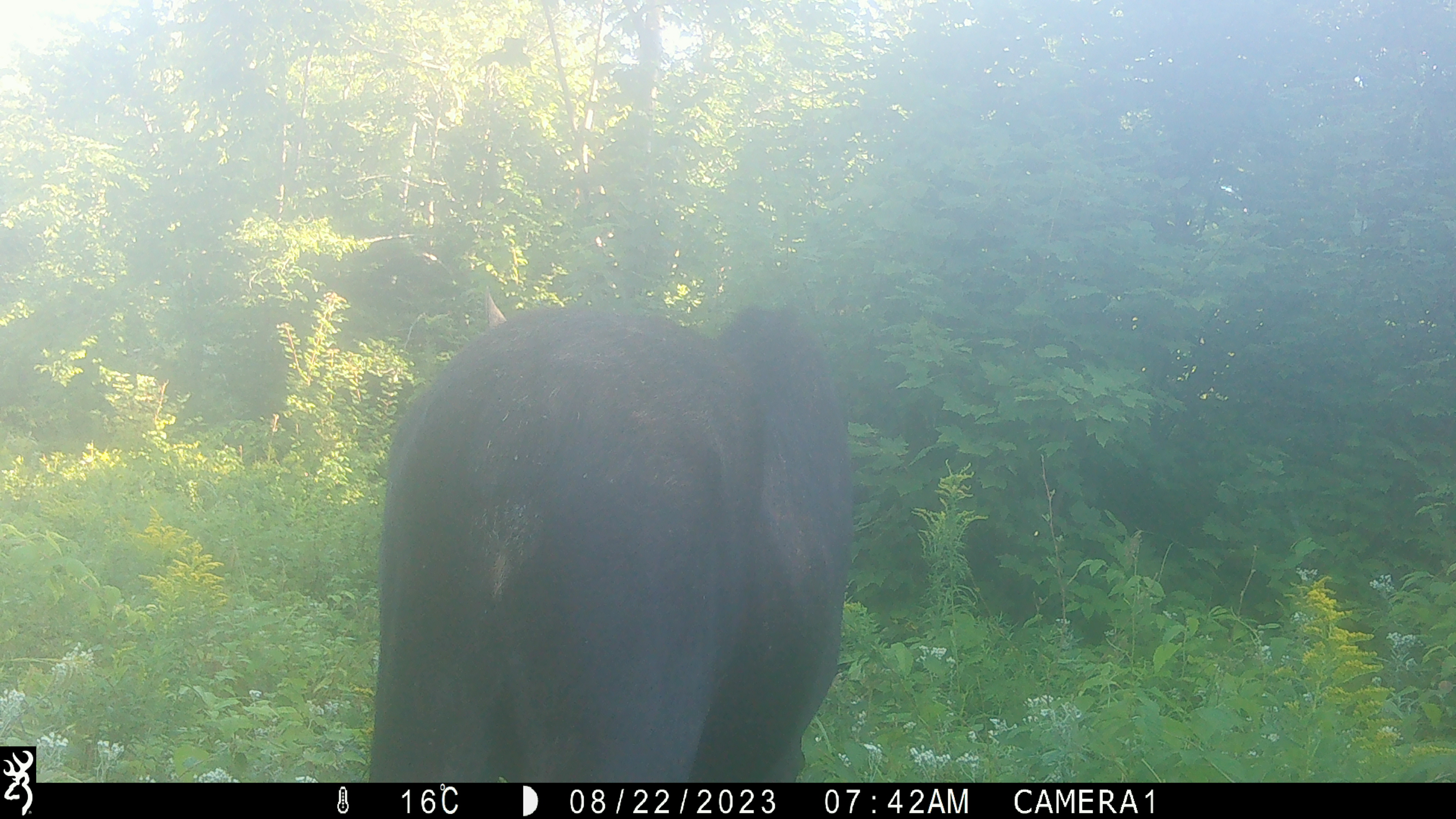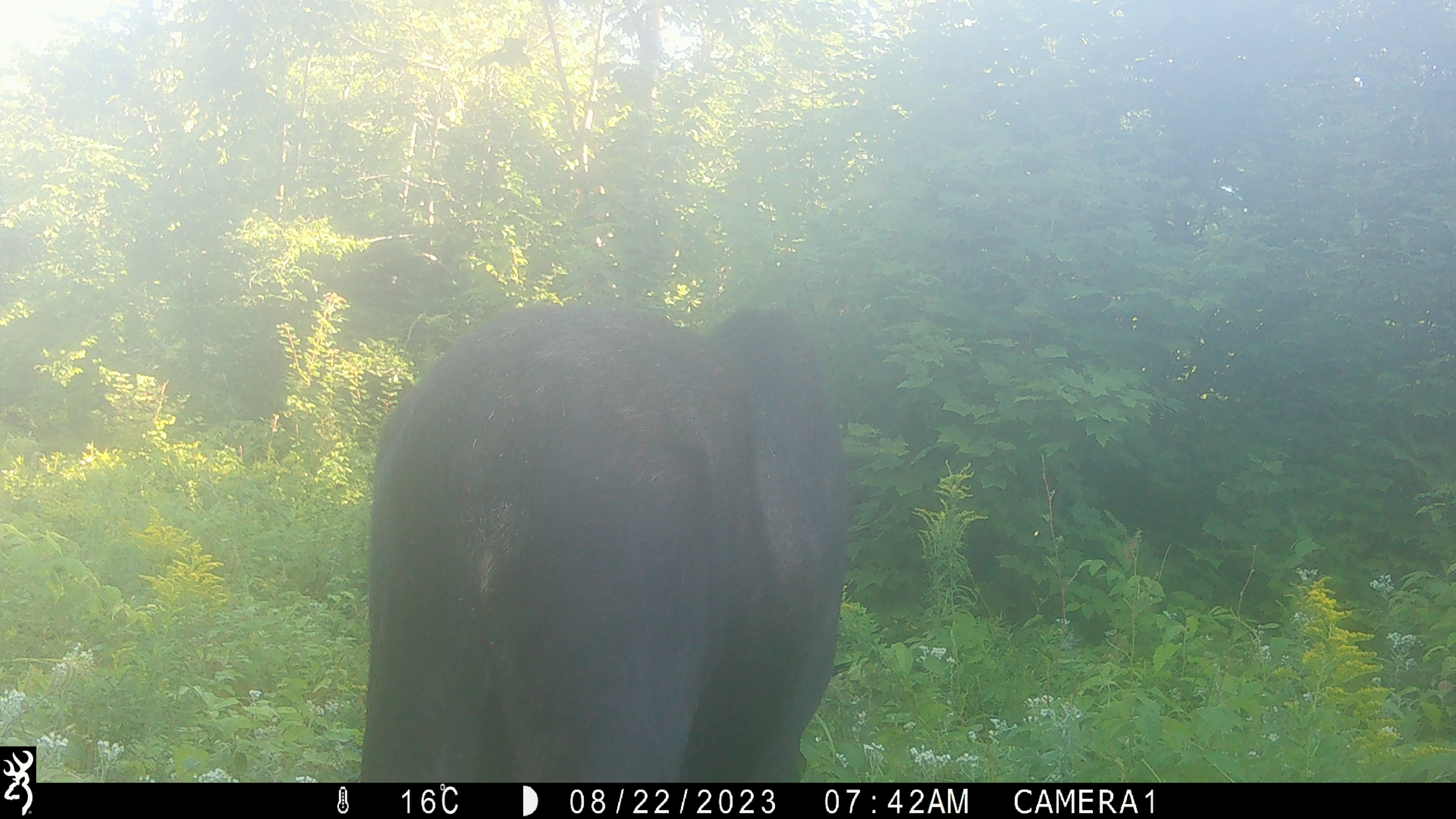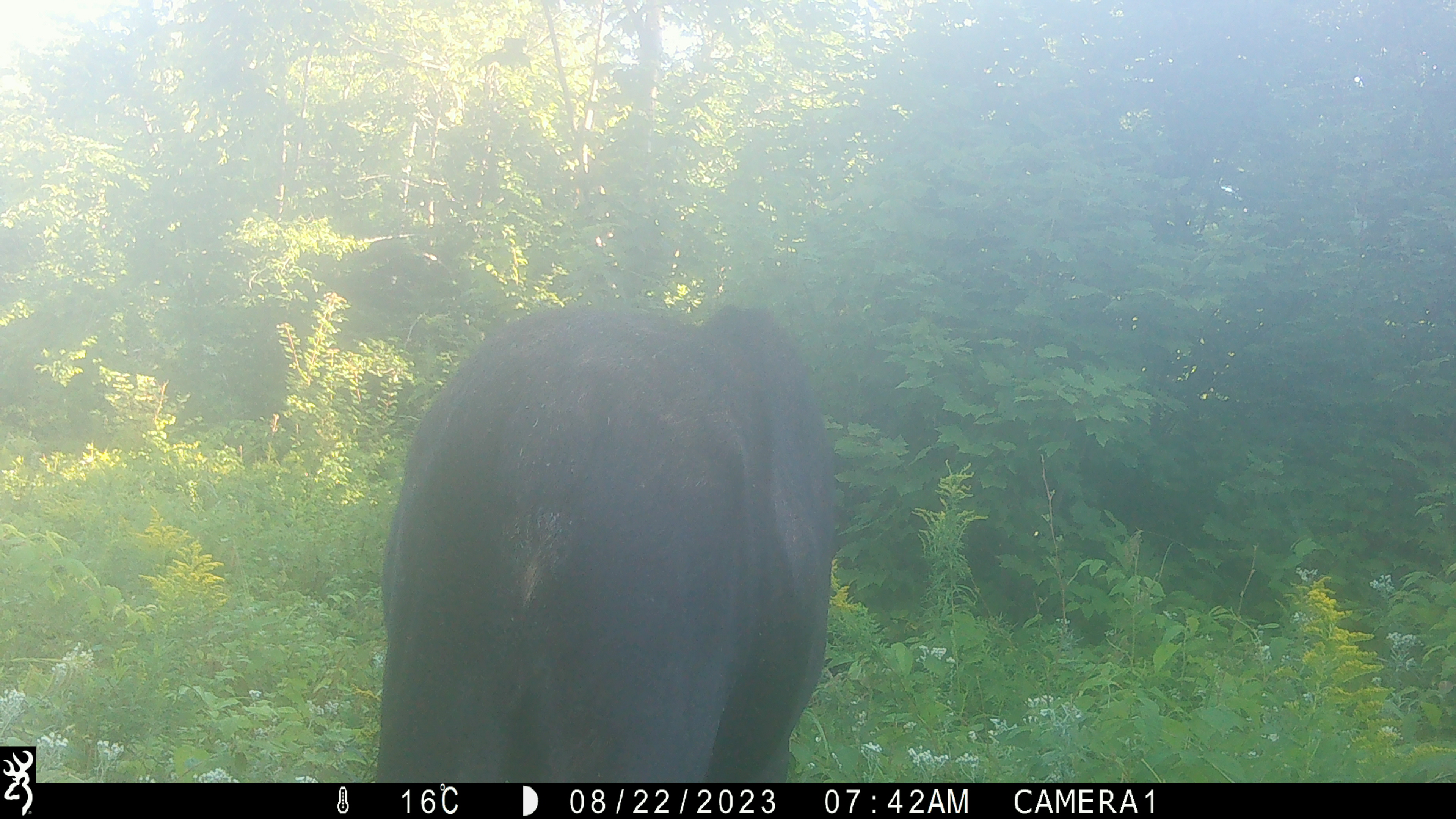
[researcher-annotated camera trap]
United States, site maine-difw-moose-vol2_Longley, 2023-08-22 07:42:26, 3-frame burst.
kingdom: Animalia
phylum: Chordata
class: Mammalia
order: Artiodactyla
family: Cervidae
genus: Alces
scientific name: Alces alces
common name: moose